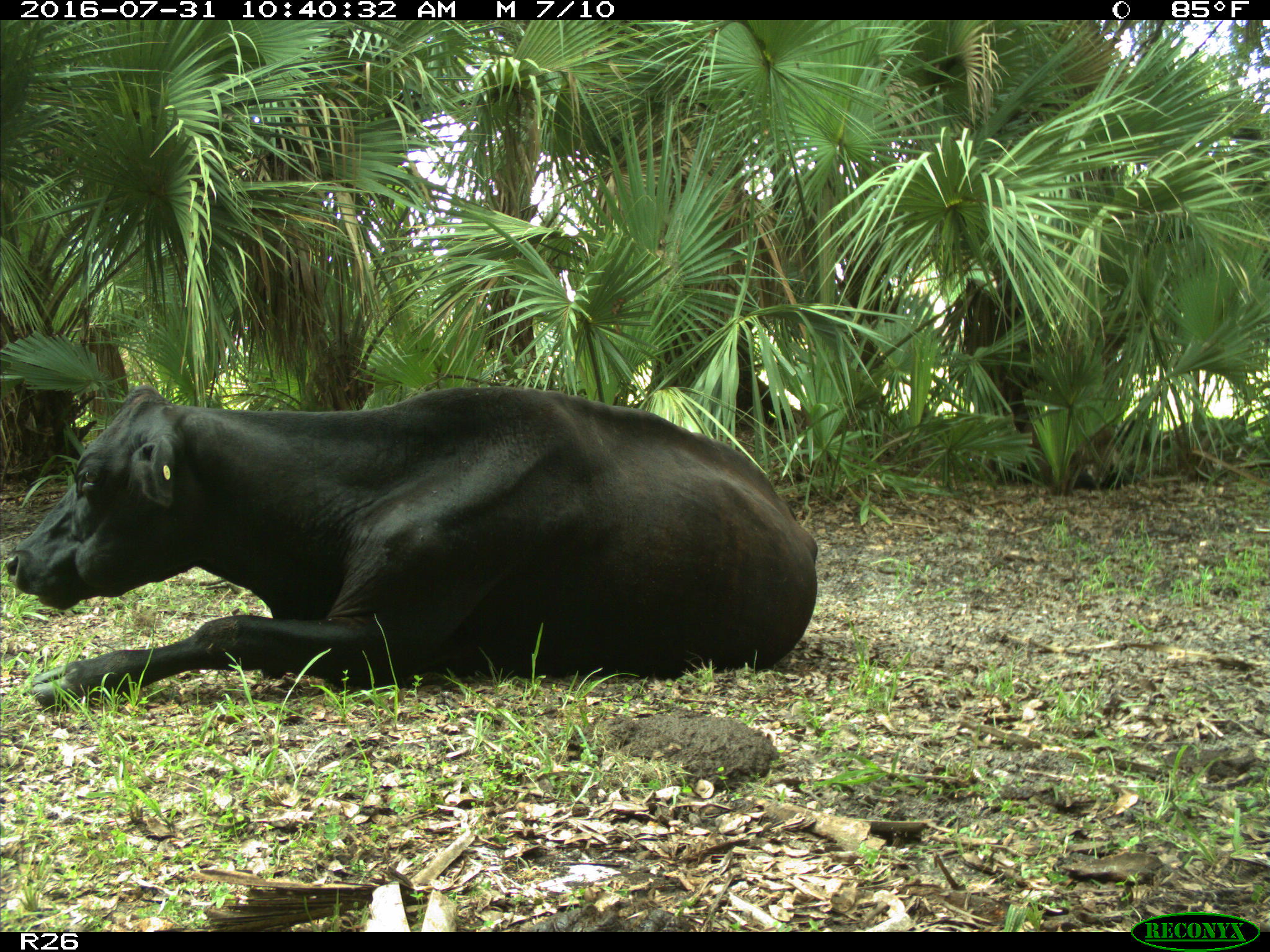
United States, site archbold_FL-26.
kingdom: Animalia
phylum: Chordata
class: Mammalia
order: Artiodactyla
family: Bovidae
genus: Bos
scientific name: Bos taurus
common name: domestic cow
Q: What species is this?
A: Bos taurus (domestic cow).